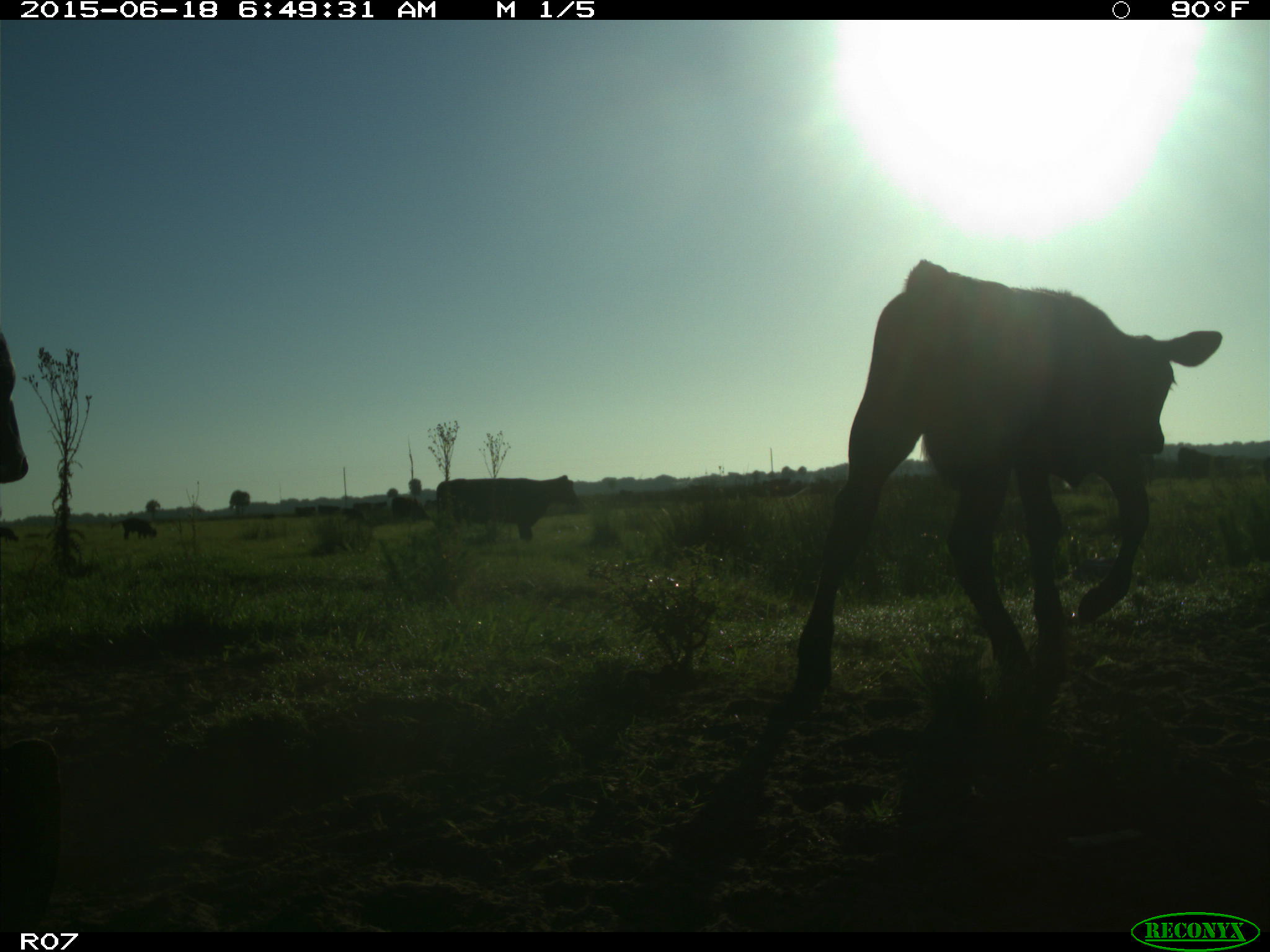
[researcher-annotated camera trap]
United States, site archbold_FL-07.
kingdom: Animalia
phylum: Chordata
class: Mammalia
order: Artiodactyla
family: Bovidae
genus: Bos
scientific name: Bos taurus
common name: domestic cow